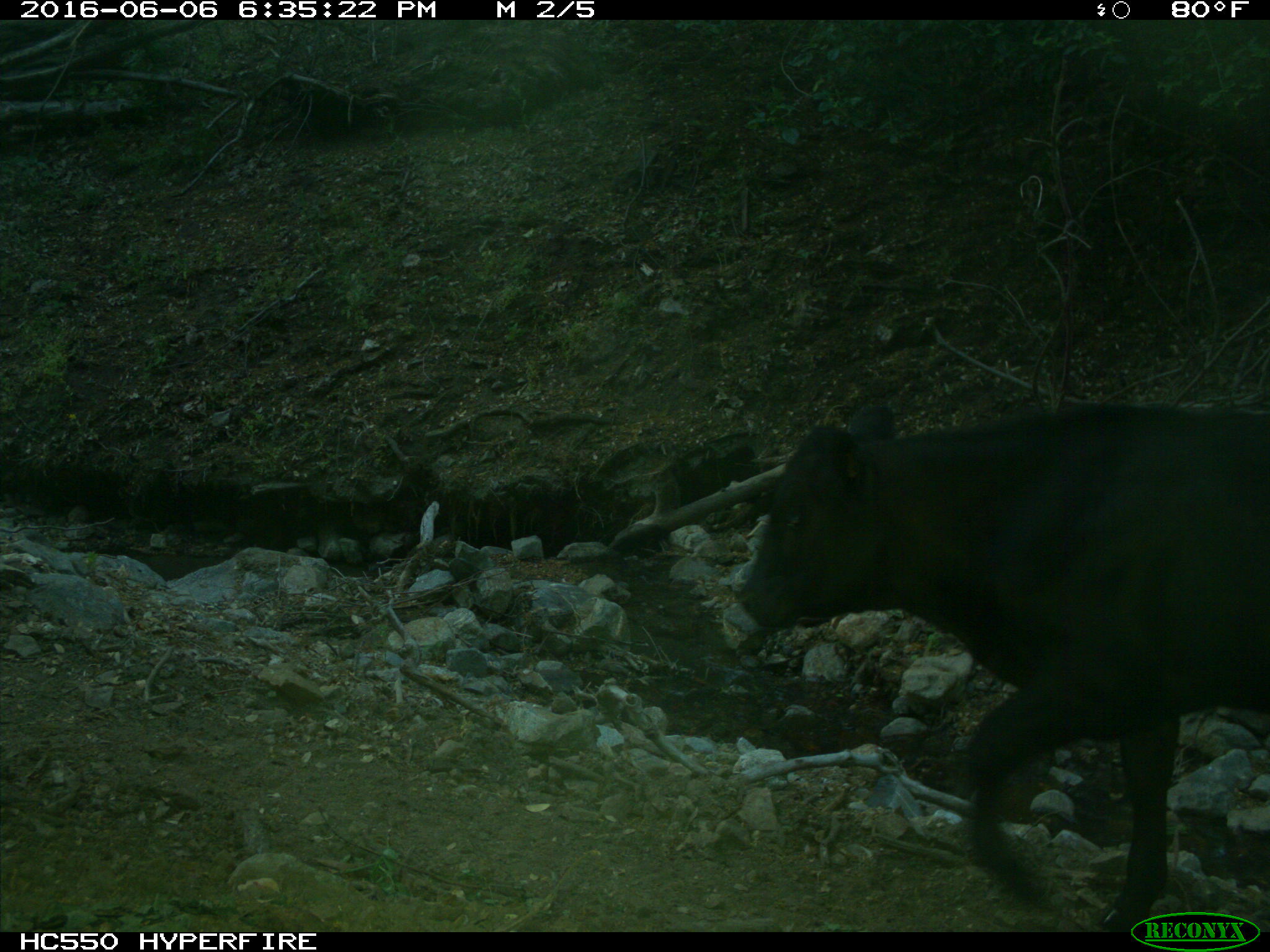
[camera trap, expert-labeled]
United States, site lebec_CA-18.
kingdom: Animalia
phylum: Chordata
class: Mammalia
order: Artiodactyla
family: Bovidae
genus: Bos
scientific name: Bos taurus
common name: domestic cow